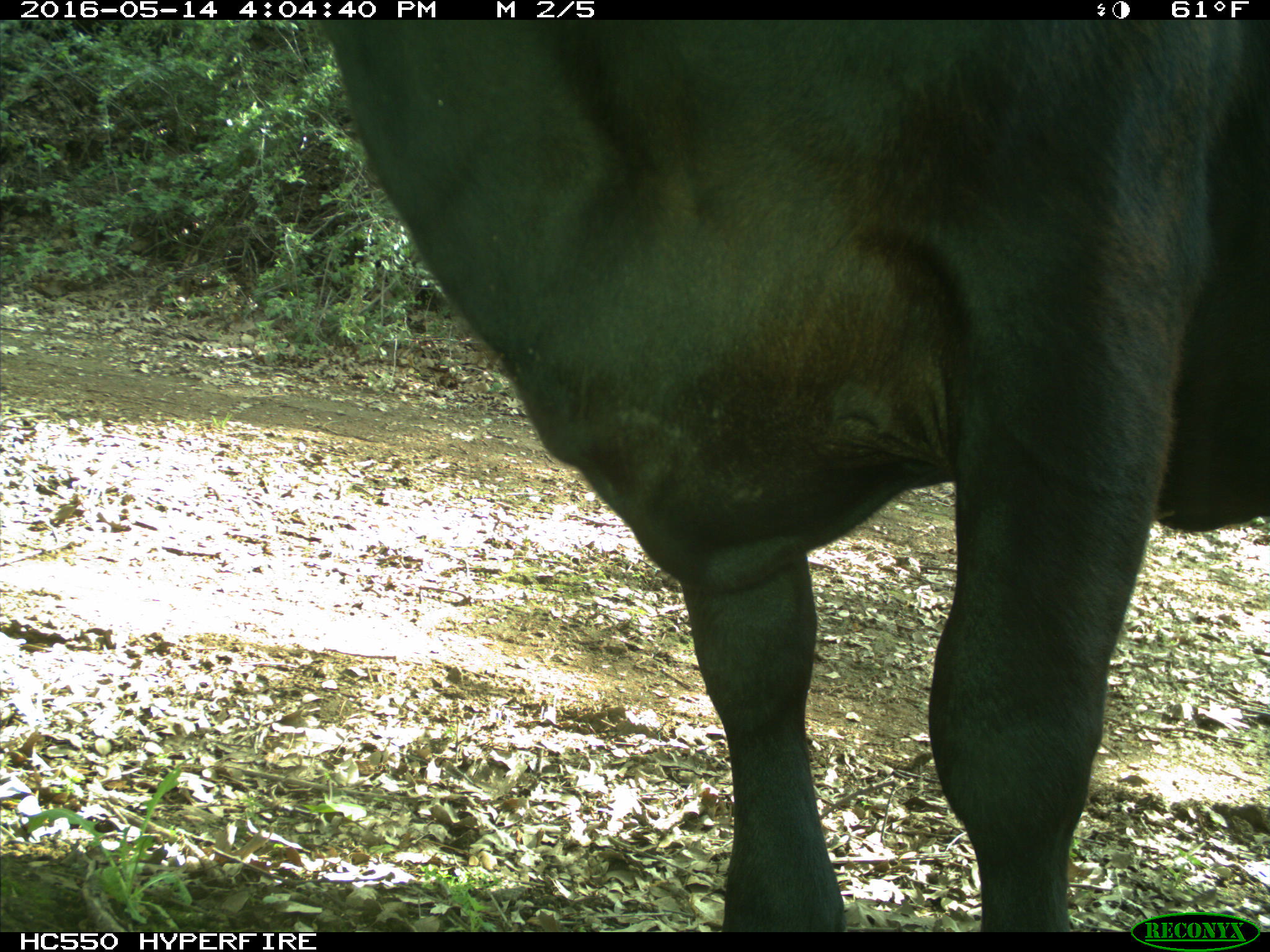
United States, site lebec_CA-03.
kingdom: Animalia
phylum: Chordata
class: Mammalia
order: Artiodactyla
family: Bovidae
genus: Bos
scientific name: Bos taurus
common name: domestic cow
Bos taurus (domestic cow).